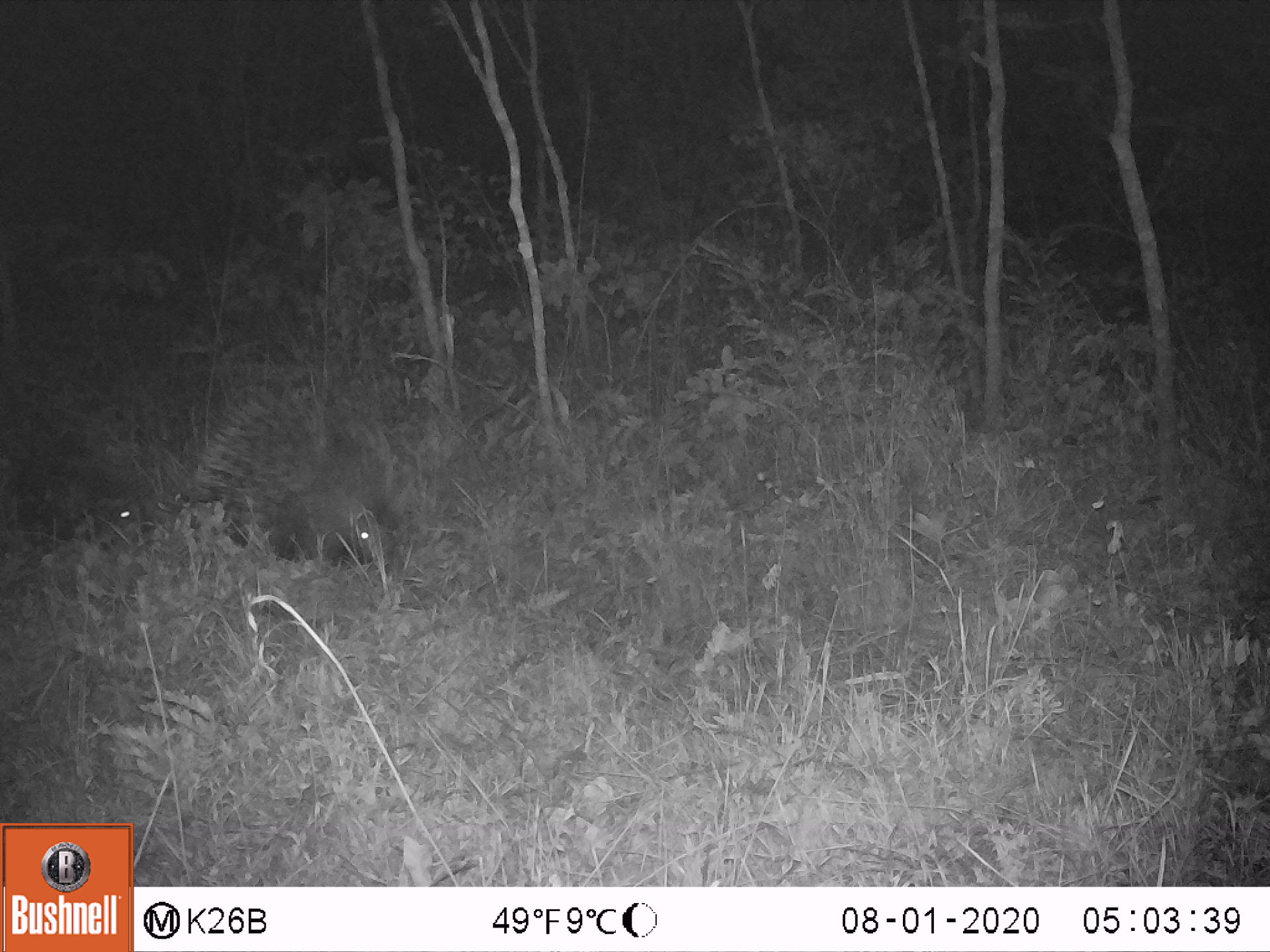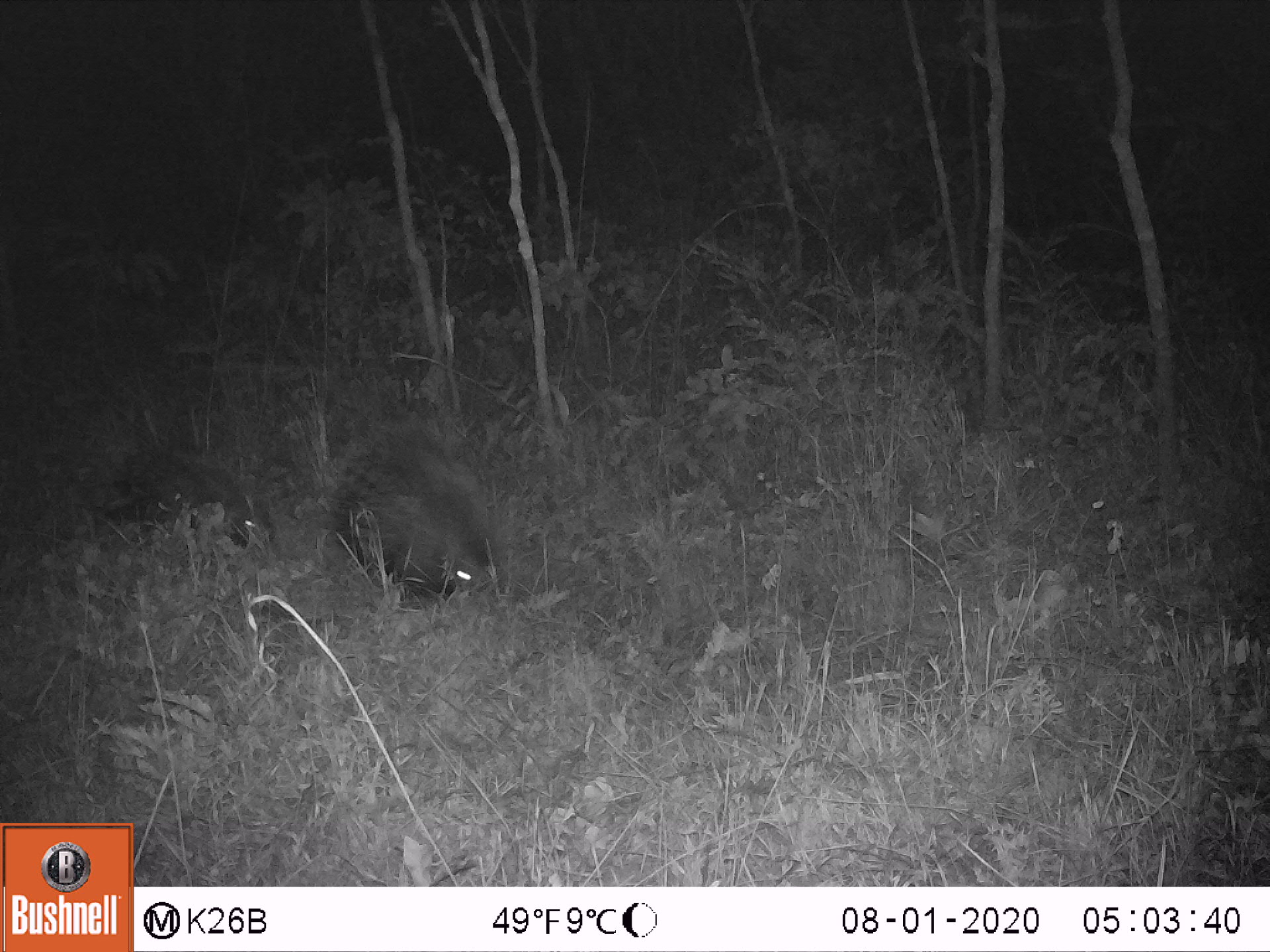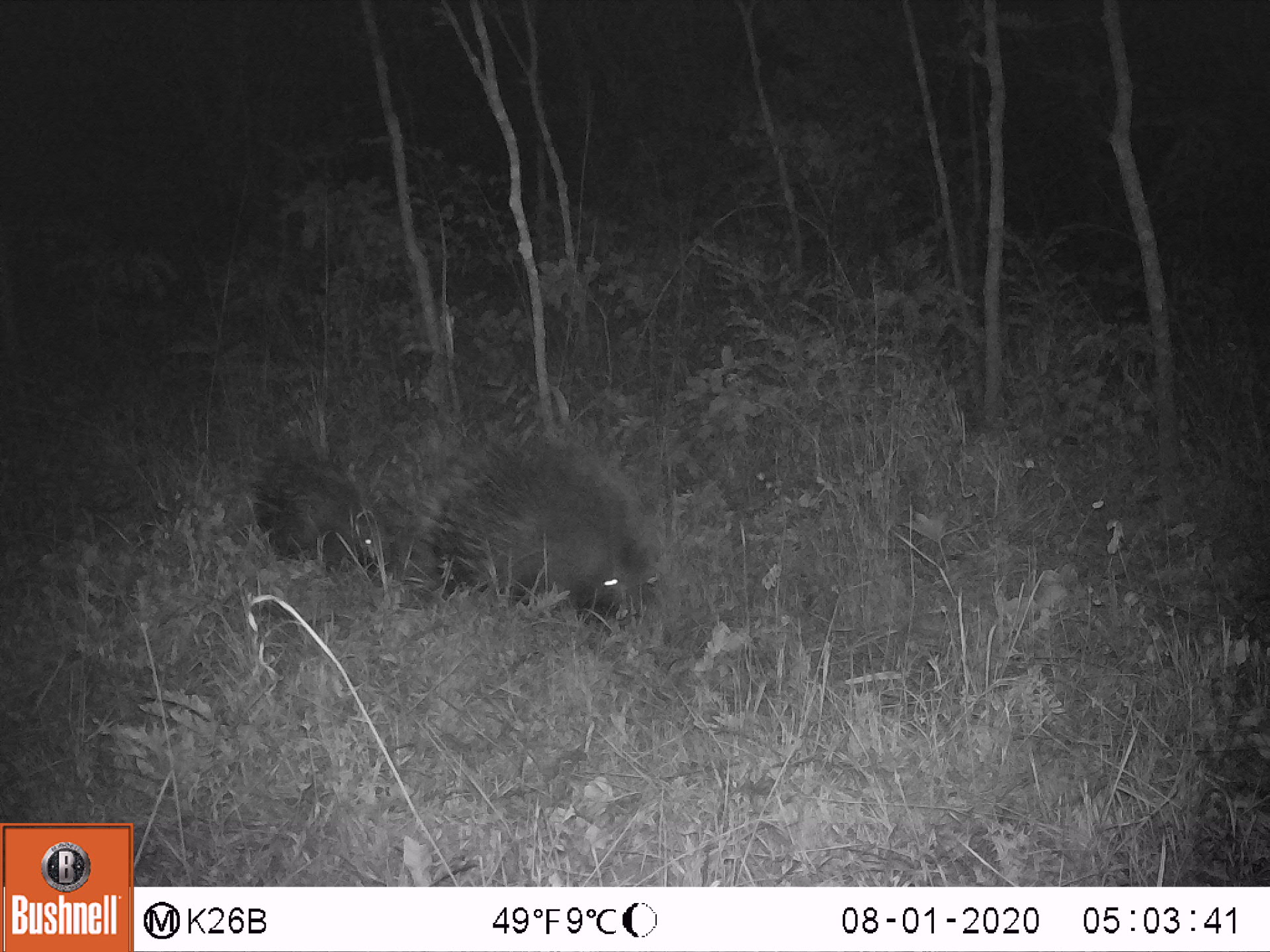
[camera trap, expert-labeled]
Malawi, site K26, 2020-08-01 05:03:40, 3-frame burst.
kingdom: Animalia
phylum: Chordata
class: Mammalia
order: Rodentia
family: Hystricidae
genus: Hystrix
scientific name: Hystrix africaeaustralis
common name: cape porcupine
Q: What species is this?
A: Cape porcupine (Hystrix africaeaustralis).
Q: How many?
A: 2.